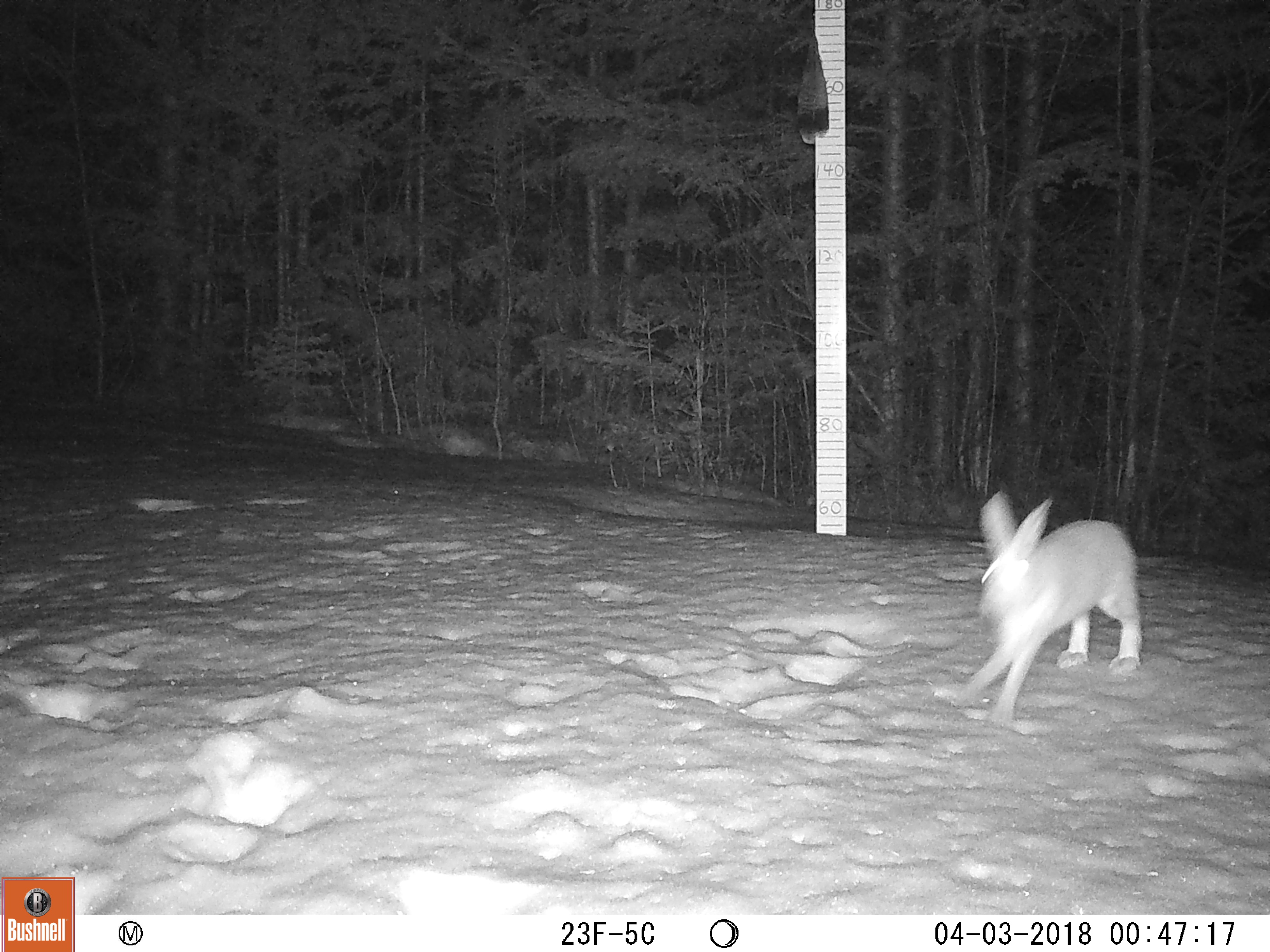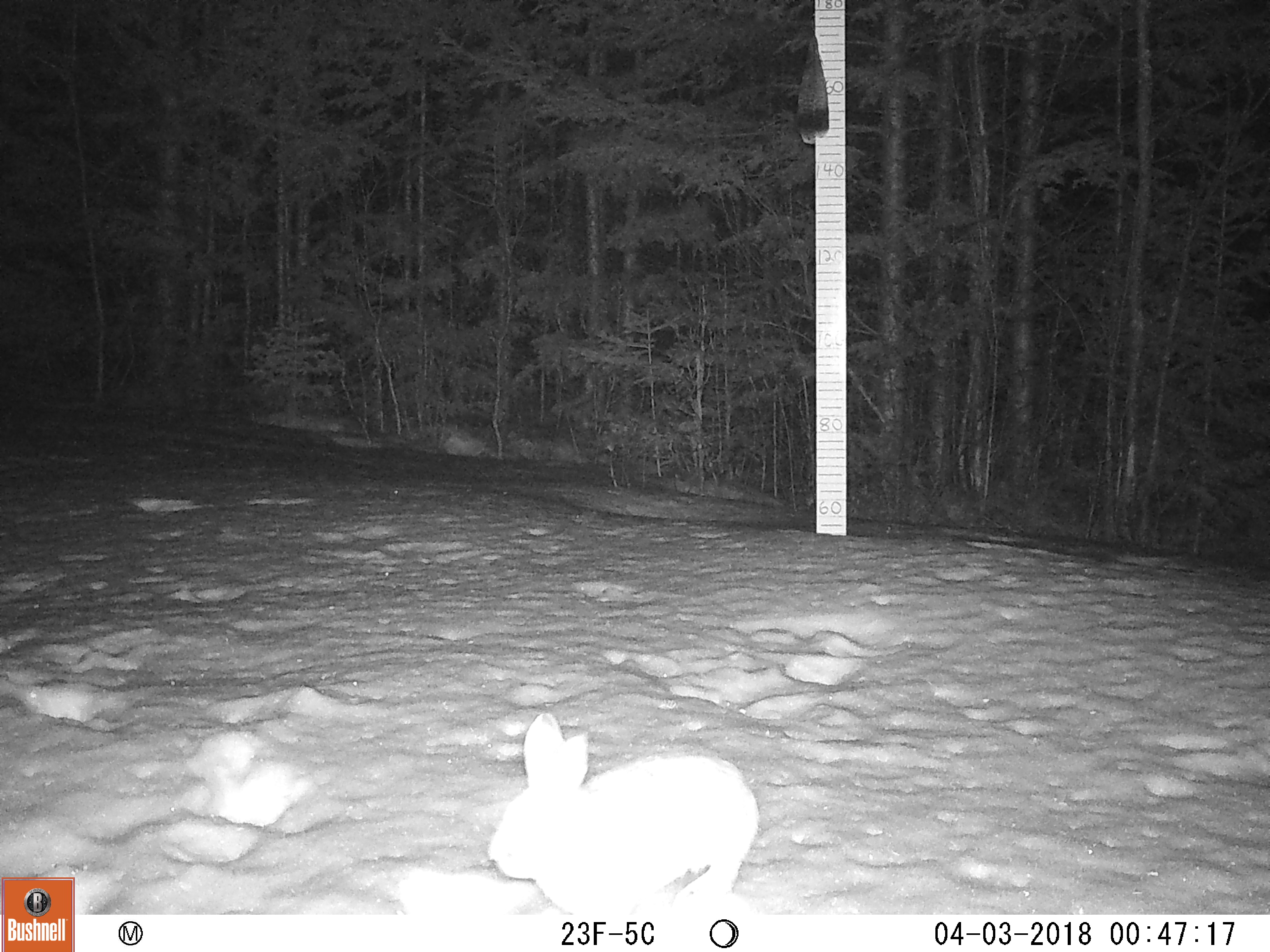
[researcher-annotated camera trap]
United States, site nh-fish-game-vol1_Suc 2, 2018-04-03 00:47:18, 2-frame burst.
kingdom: Animalia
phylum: Chordata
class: Mammalia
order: Lagomorpha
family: Leporidae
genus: Lepus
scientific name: Lepus americanus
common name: snowshoe hare